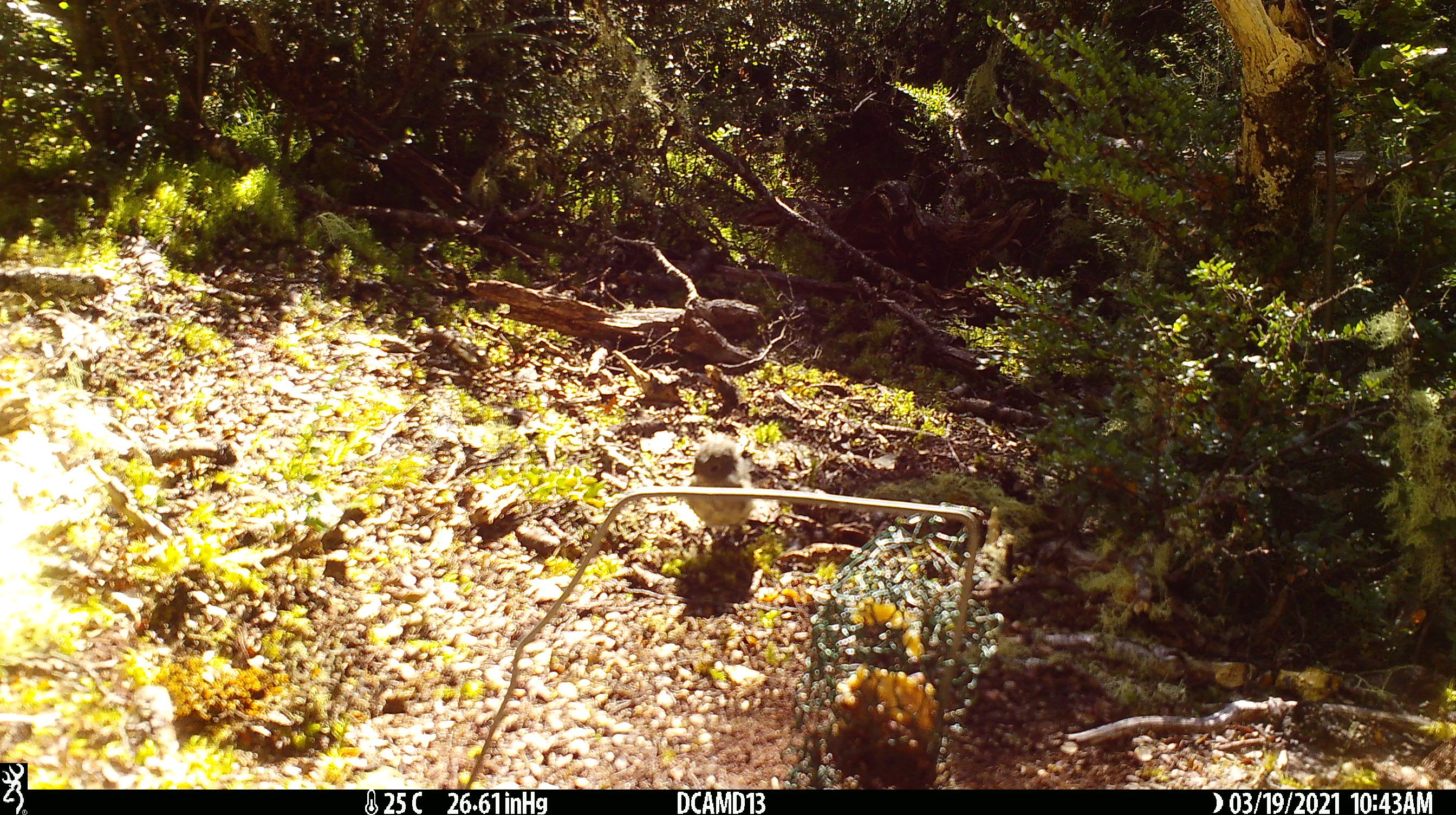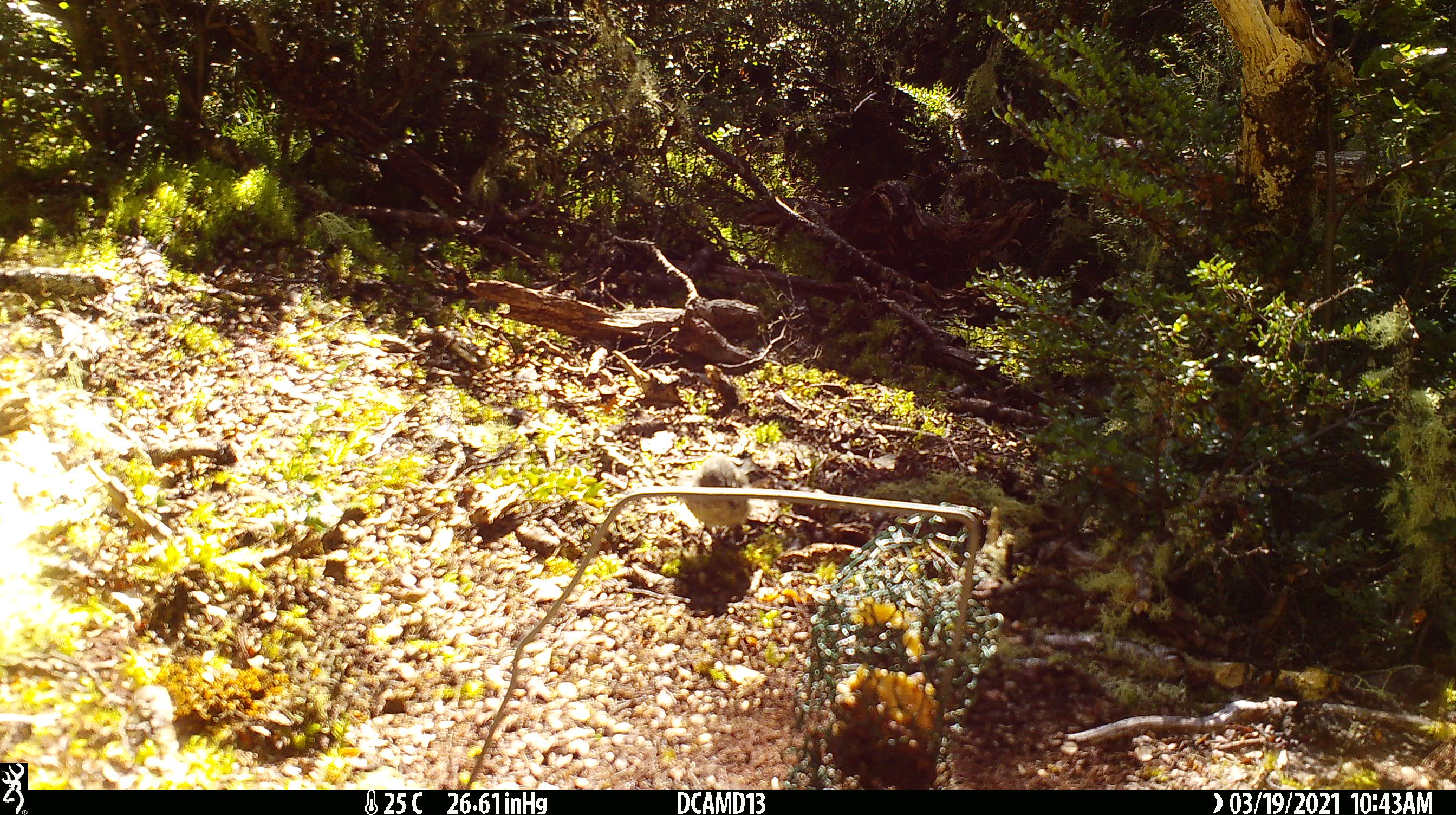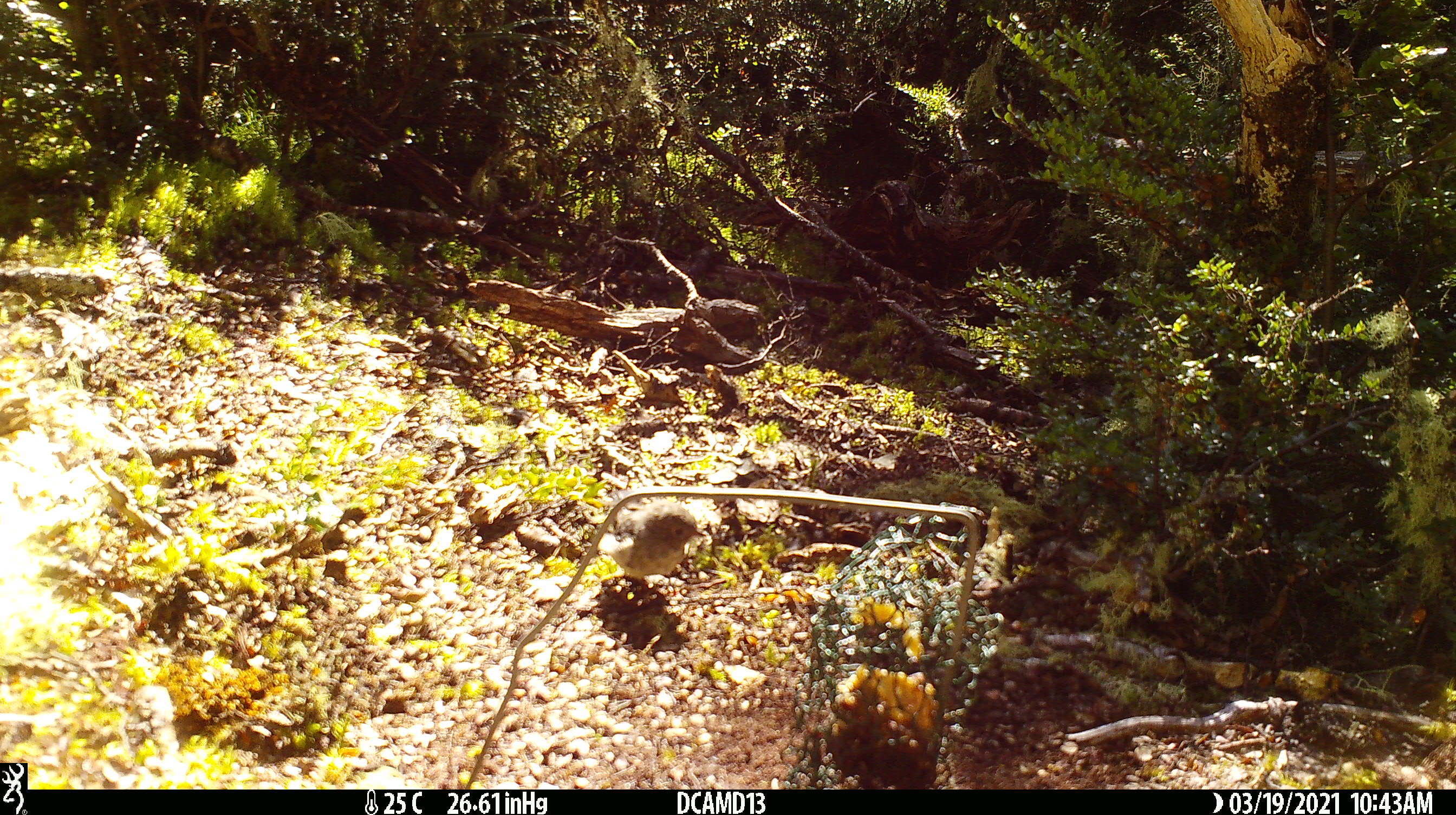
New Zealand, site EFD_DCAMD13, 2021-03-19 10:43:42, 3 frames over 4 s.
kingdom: Animalia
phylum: Chordata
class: Aves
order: Passeriformes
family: Petroicidae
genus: Petroica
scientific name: Petroica macrocephala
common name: tomtit